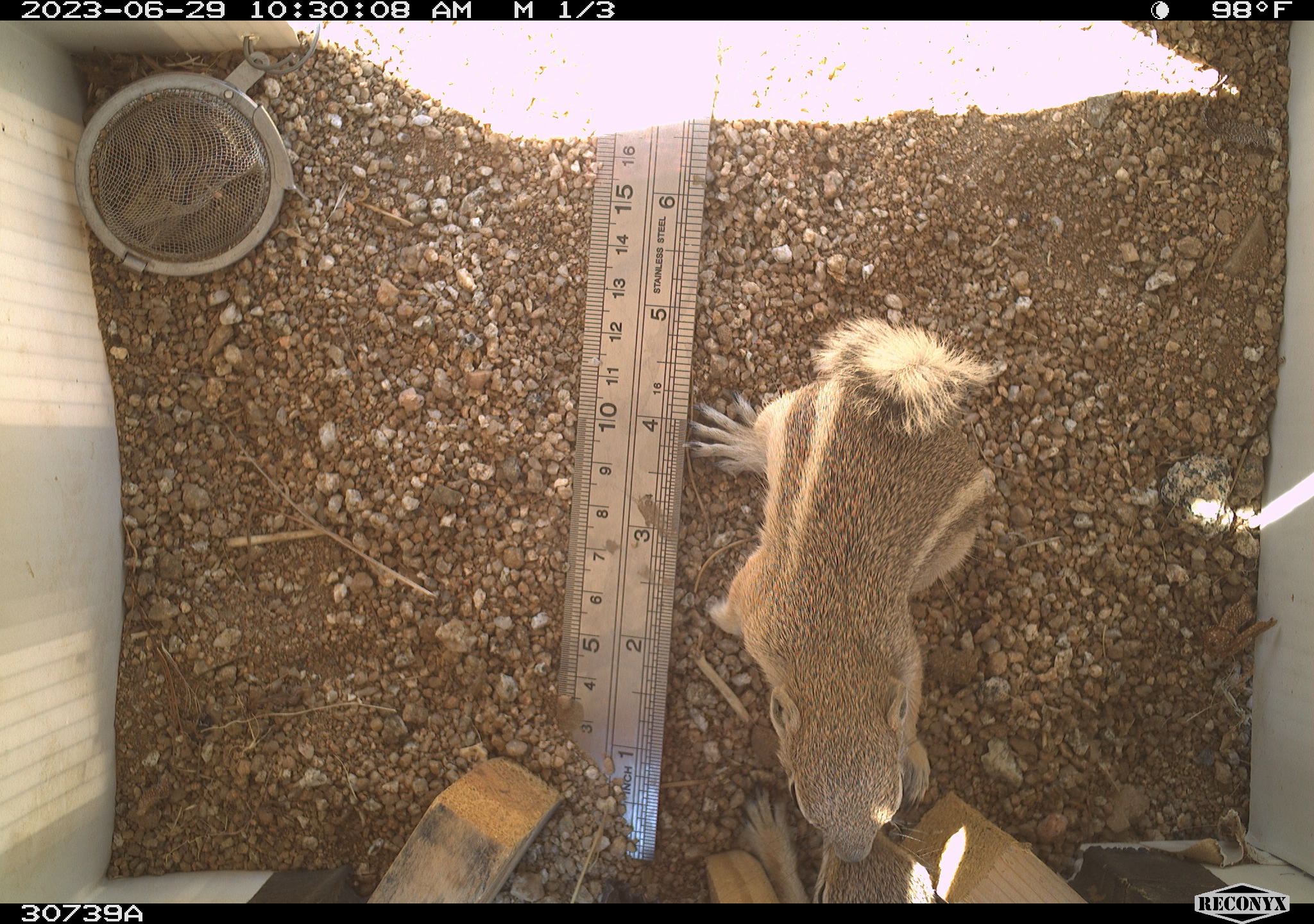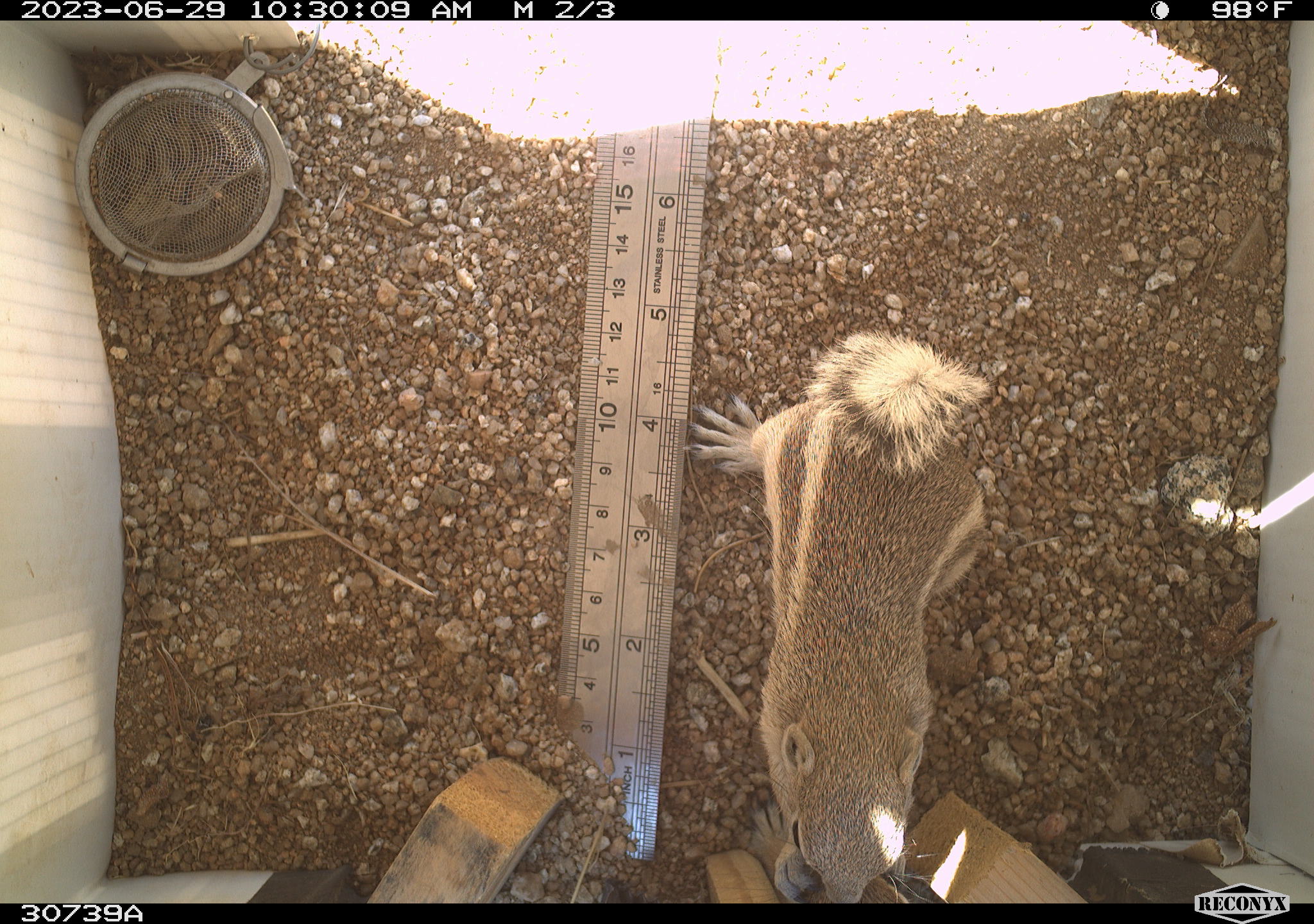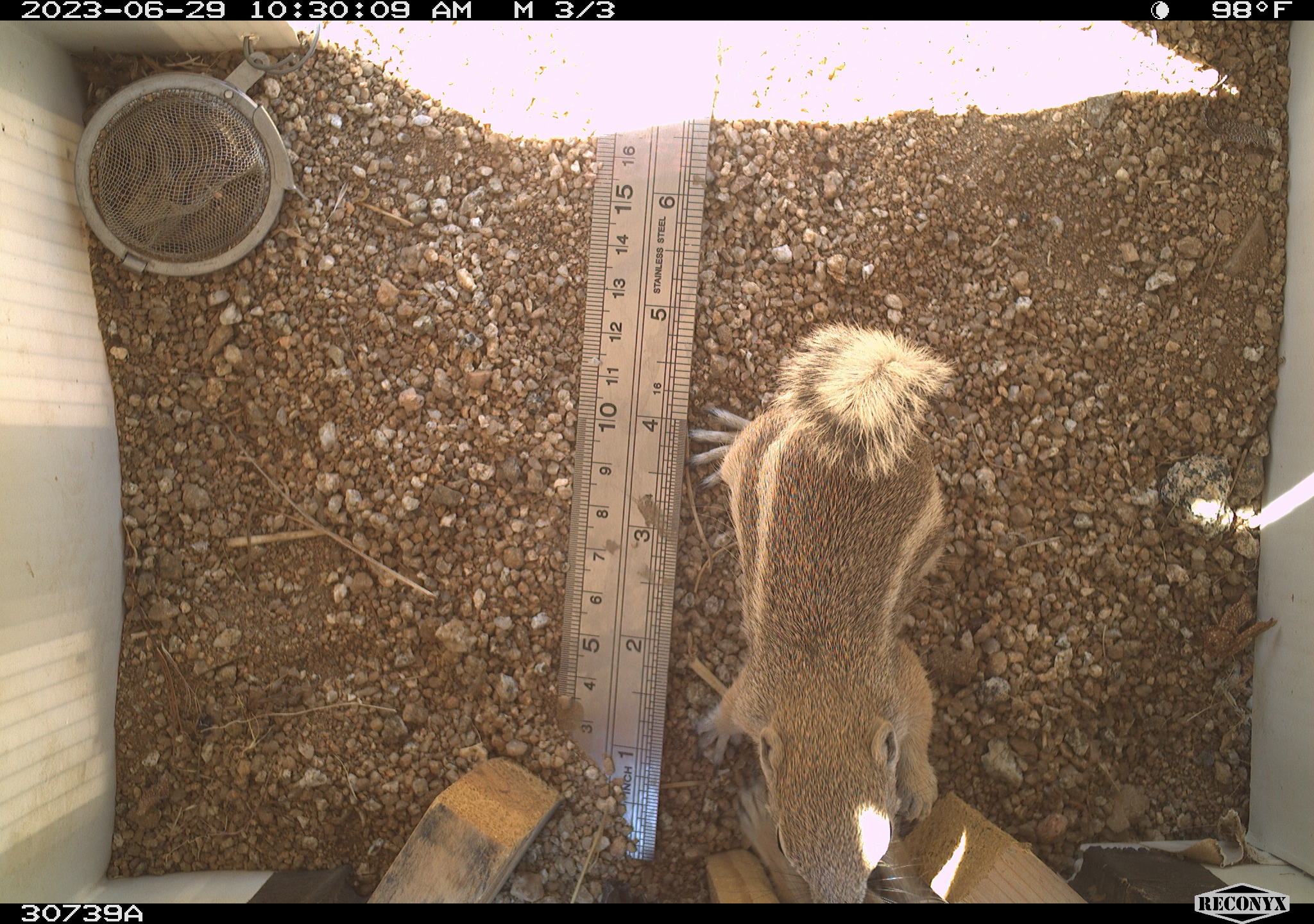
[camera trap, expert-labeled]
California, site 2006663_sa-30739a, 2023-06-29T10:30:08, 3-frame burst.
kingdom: Animalia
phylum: Chordata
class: Mammalia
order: Rodentia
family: Sciuridae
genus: Ammospermophilus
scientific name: Ammospermophilus leucurus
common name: white-tailed antelope squirrel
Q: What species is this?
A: White-tailed antelope squirrel (Ammospermophilus leucurus).